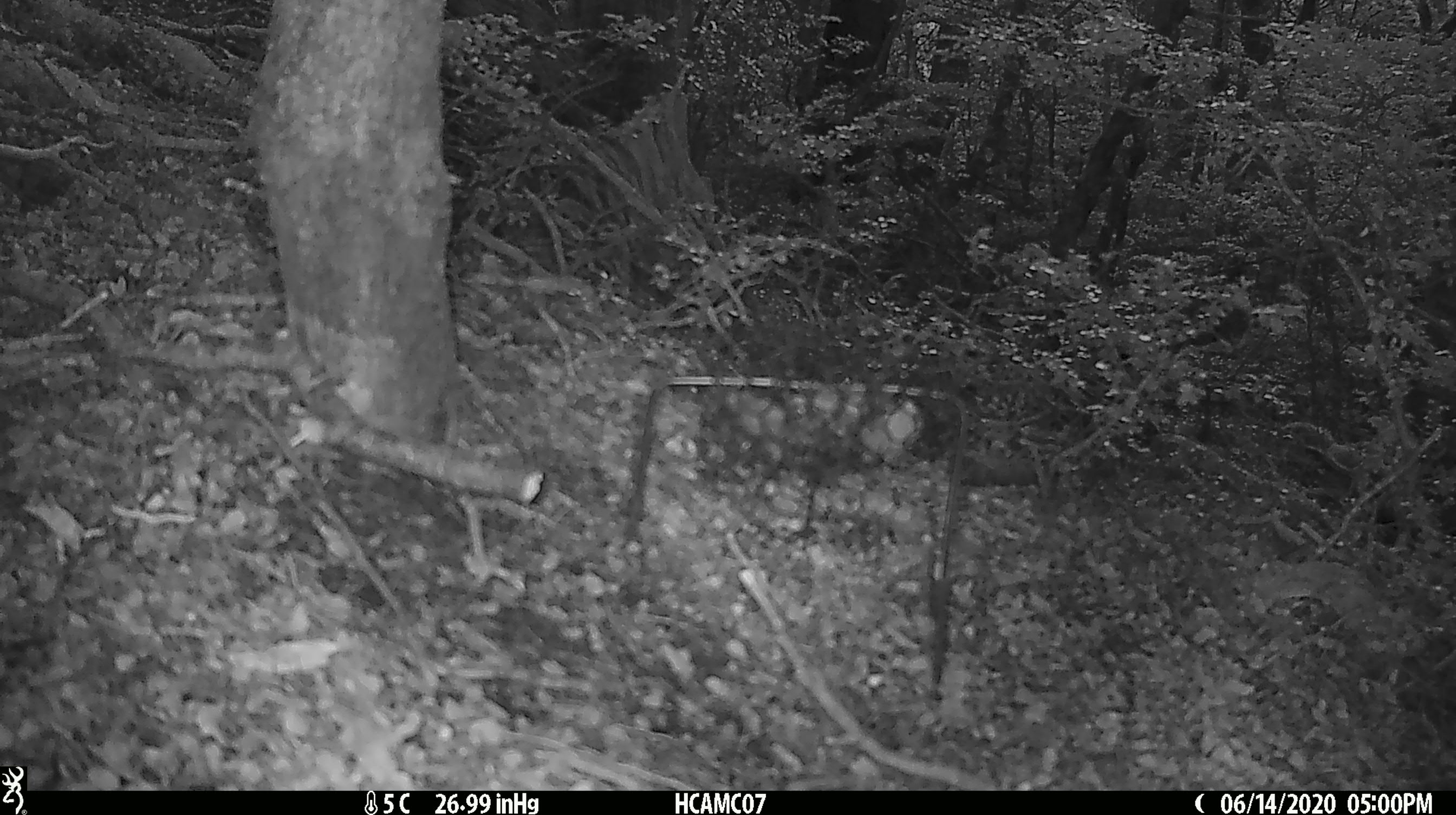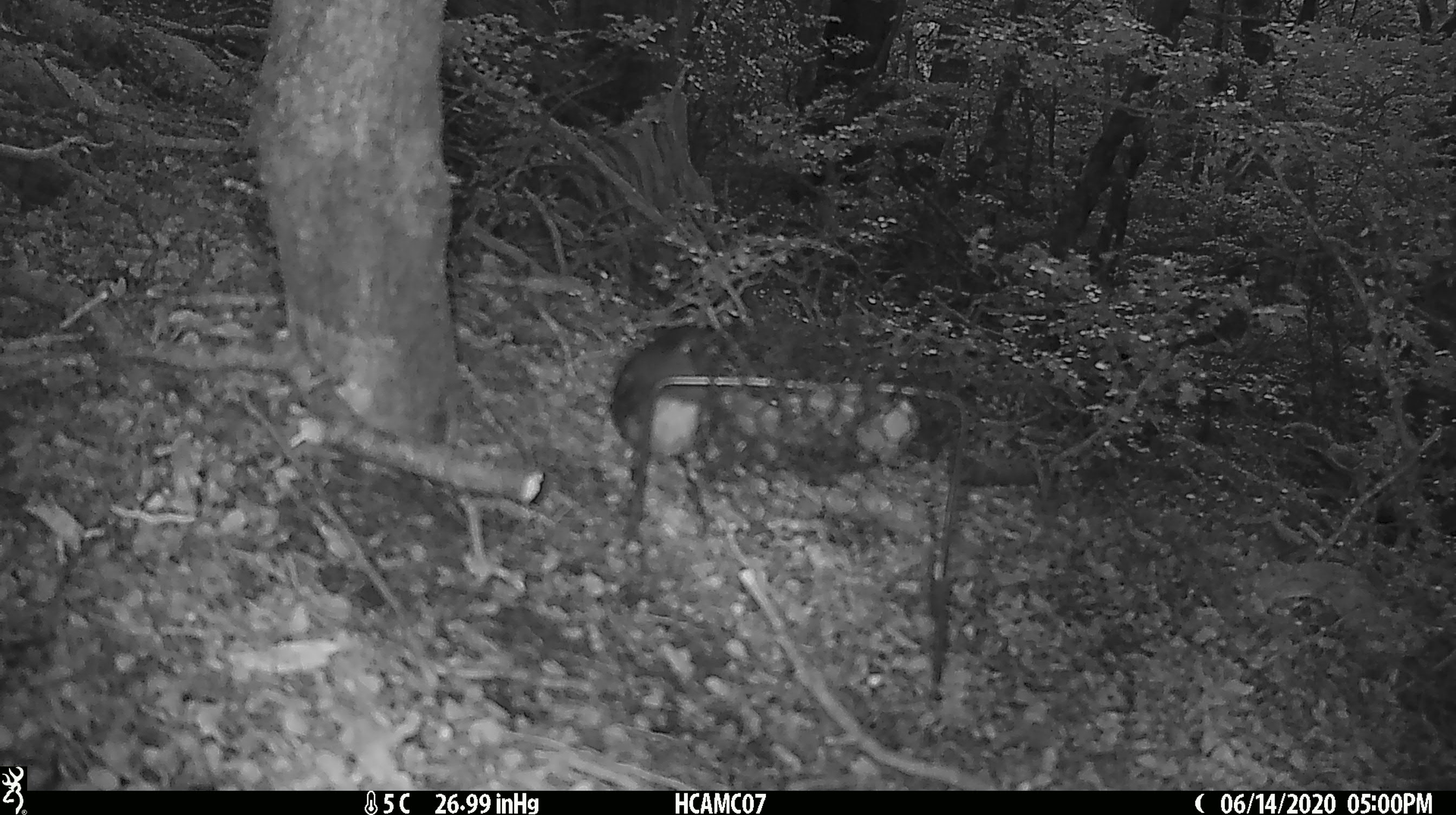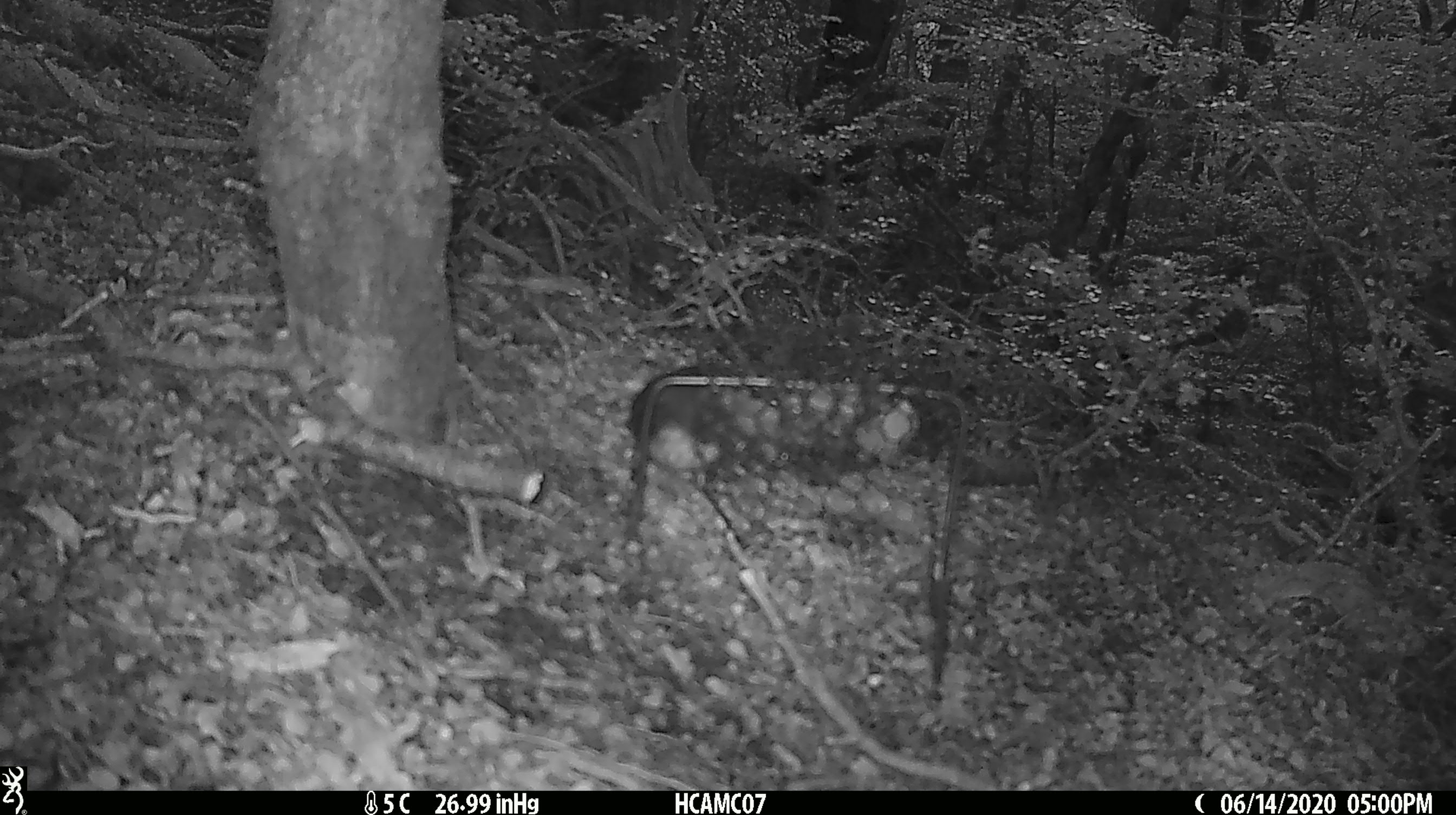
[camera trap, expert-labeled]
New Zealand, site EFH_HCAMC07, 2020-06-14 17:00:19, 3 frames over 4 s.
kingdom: Animalia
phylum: Chordata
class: Aves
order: Passeriformes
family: Petroicidae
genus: Petroica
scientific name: Petroica australis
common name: new zealand robin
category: robin